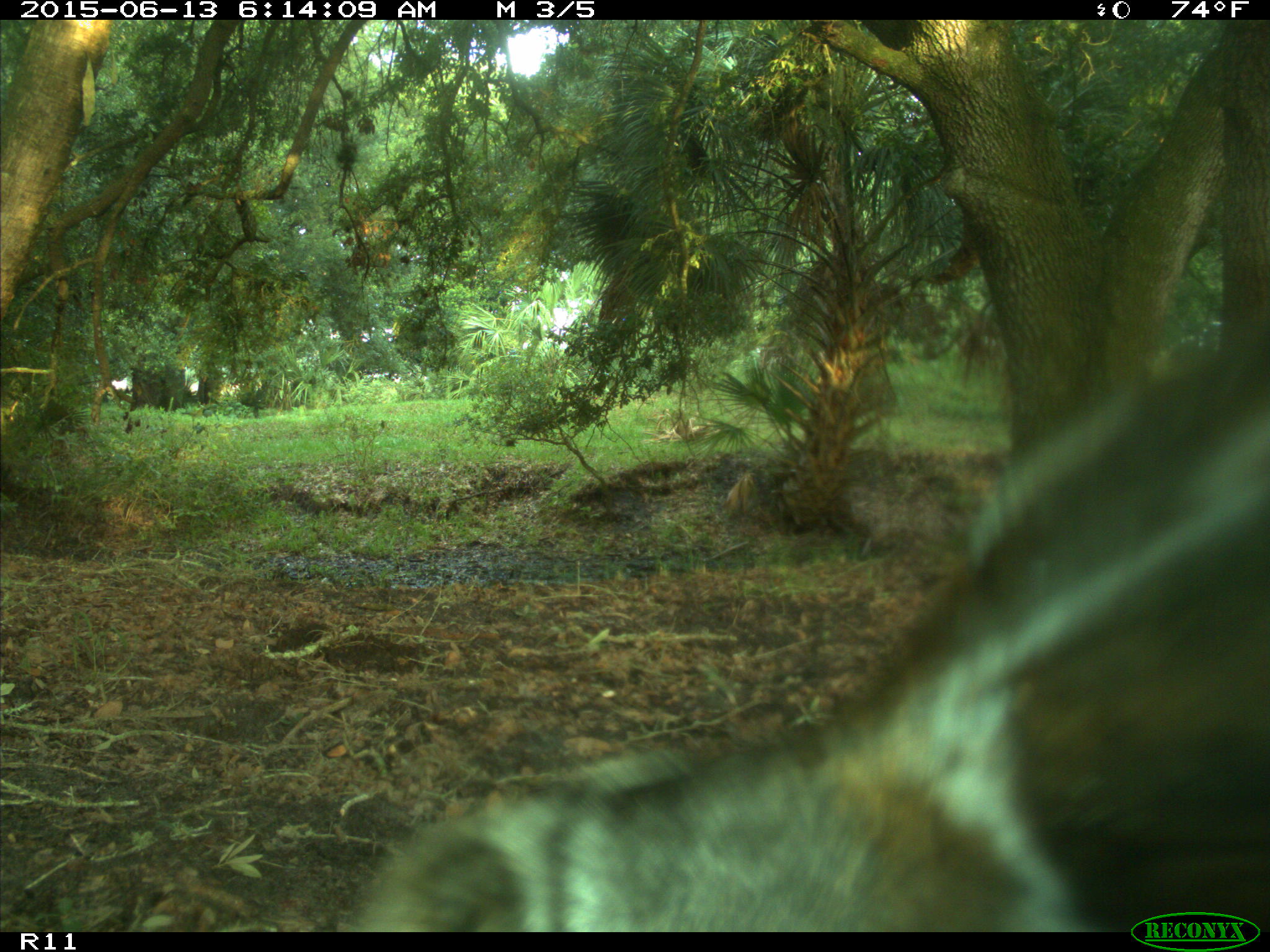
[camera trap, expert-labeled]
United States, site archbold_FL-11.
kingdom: Animalia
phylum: Chordata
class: Mammalia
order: Artiodactyla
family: Bovidae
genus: Bos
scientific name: Bos taurus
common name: domestic cow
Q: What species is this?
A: Bos taurus (domestic cow).